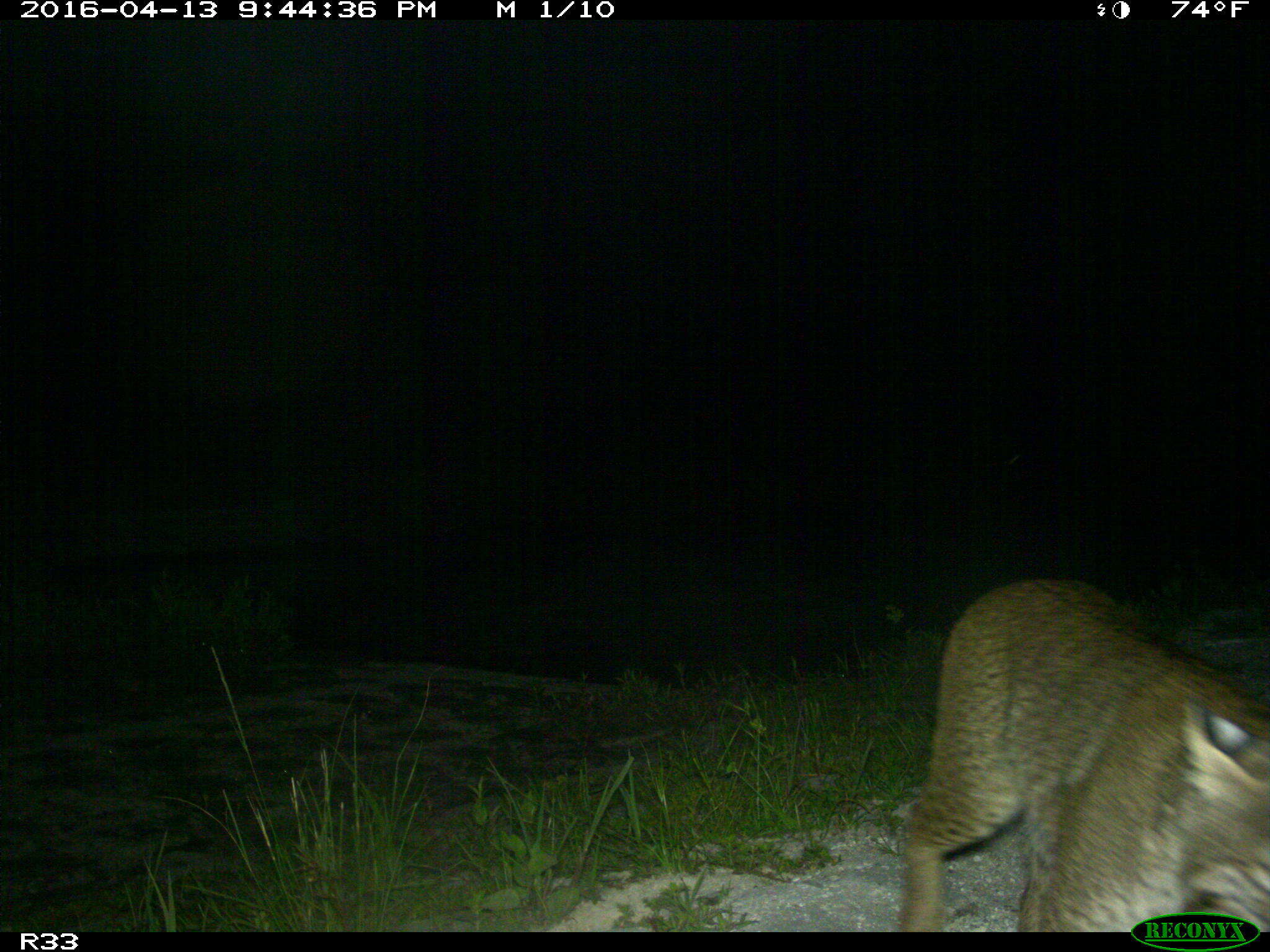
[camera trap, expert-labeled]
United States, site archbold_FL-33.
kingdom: Animalia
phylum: Chordata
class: Mammalia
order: Carnivora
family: Felidae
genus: Lynx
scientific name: Lynx rufus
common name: bobcat